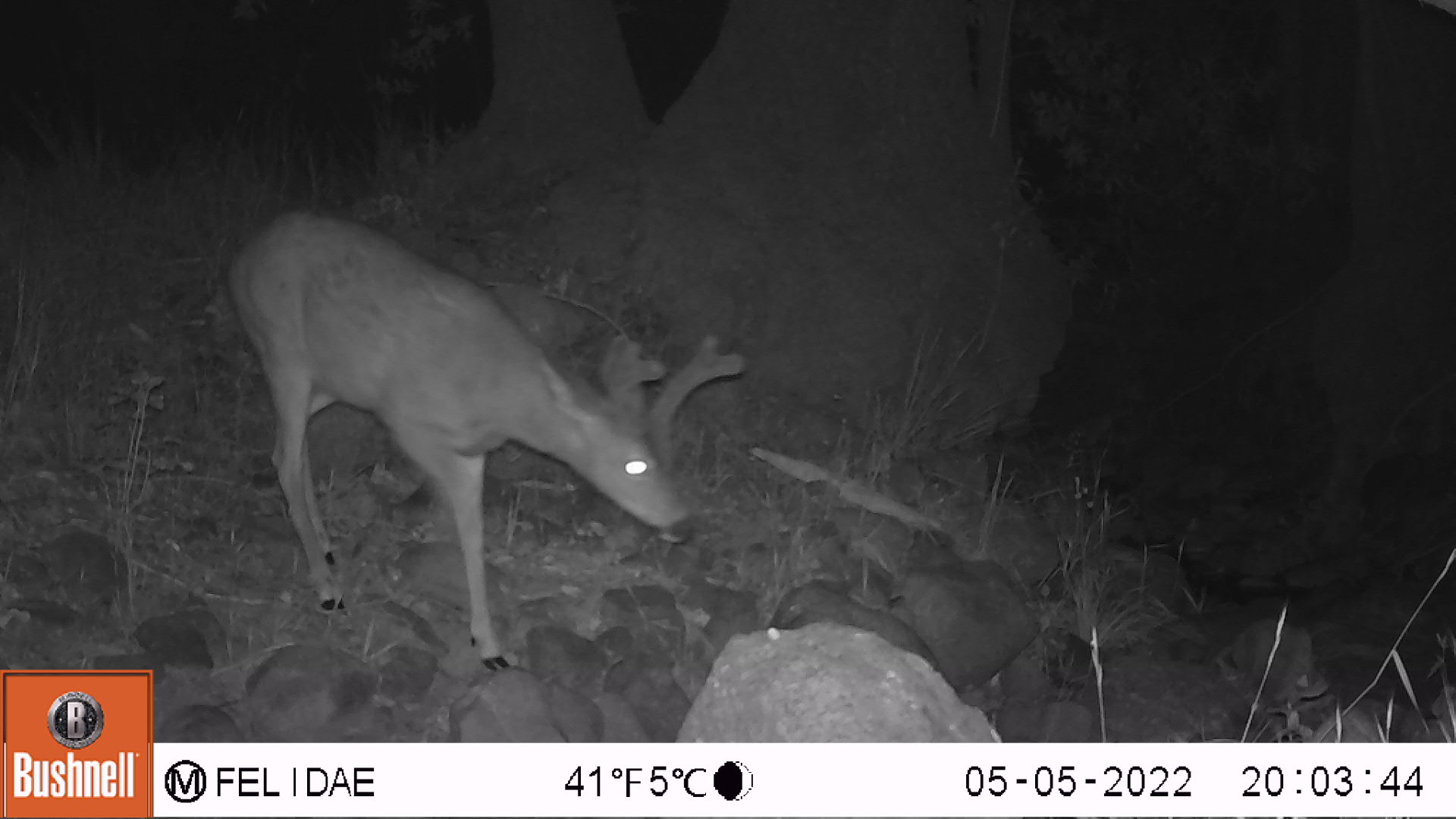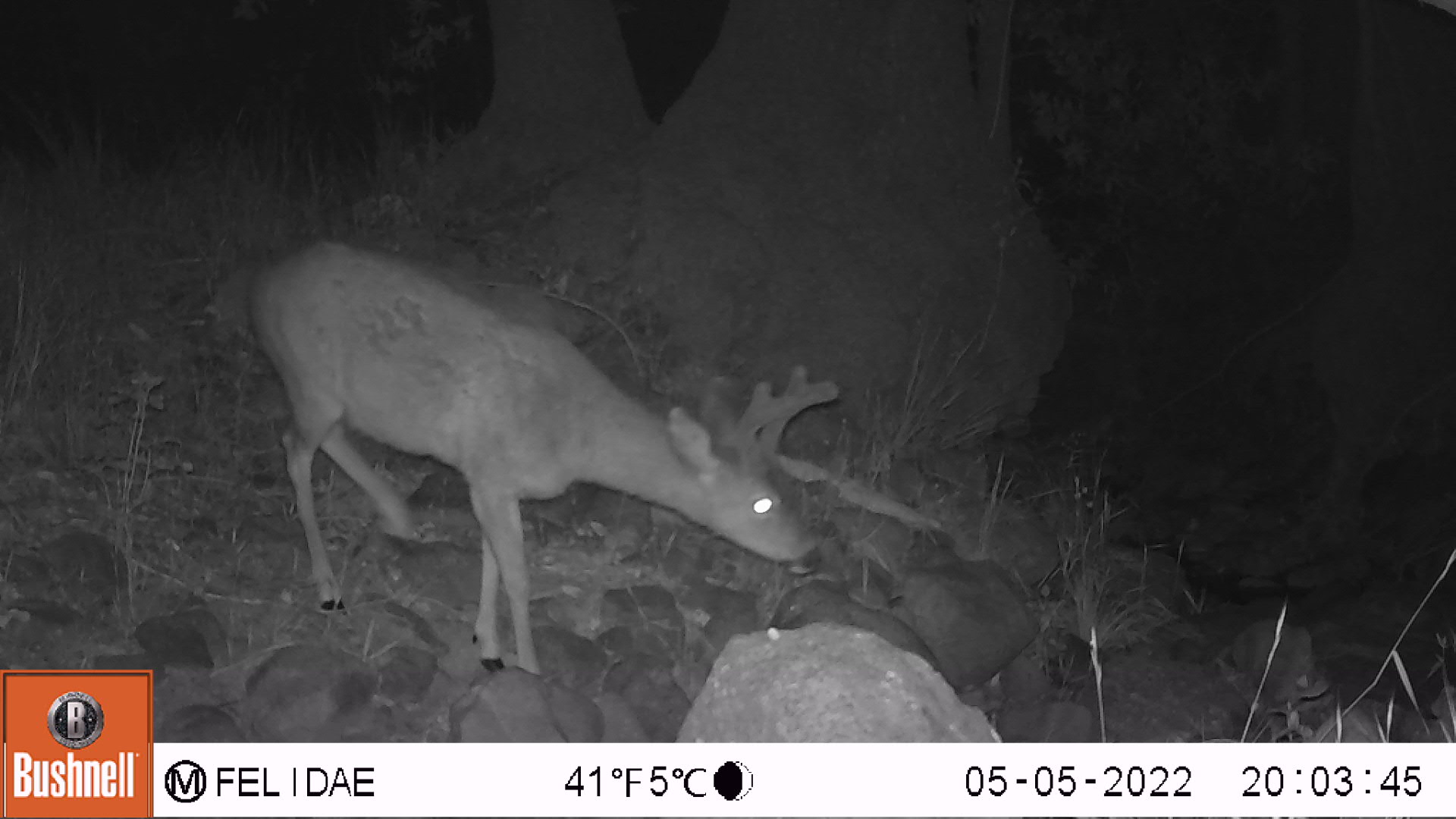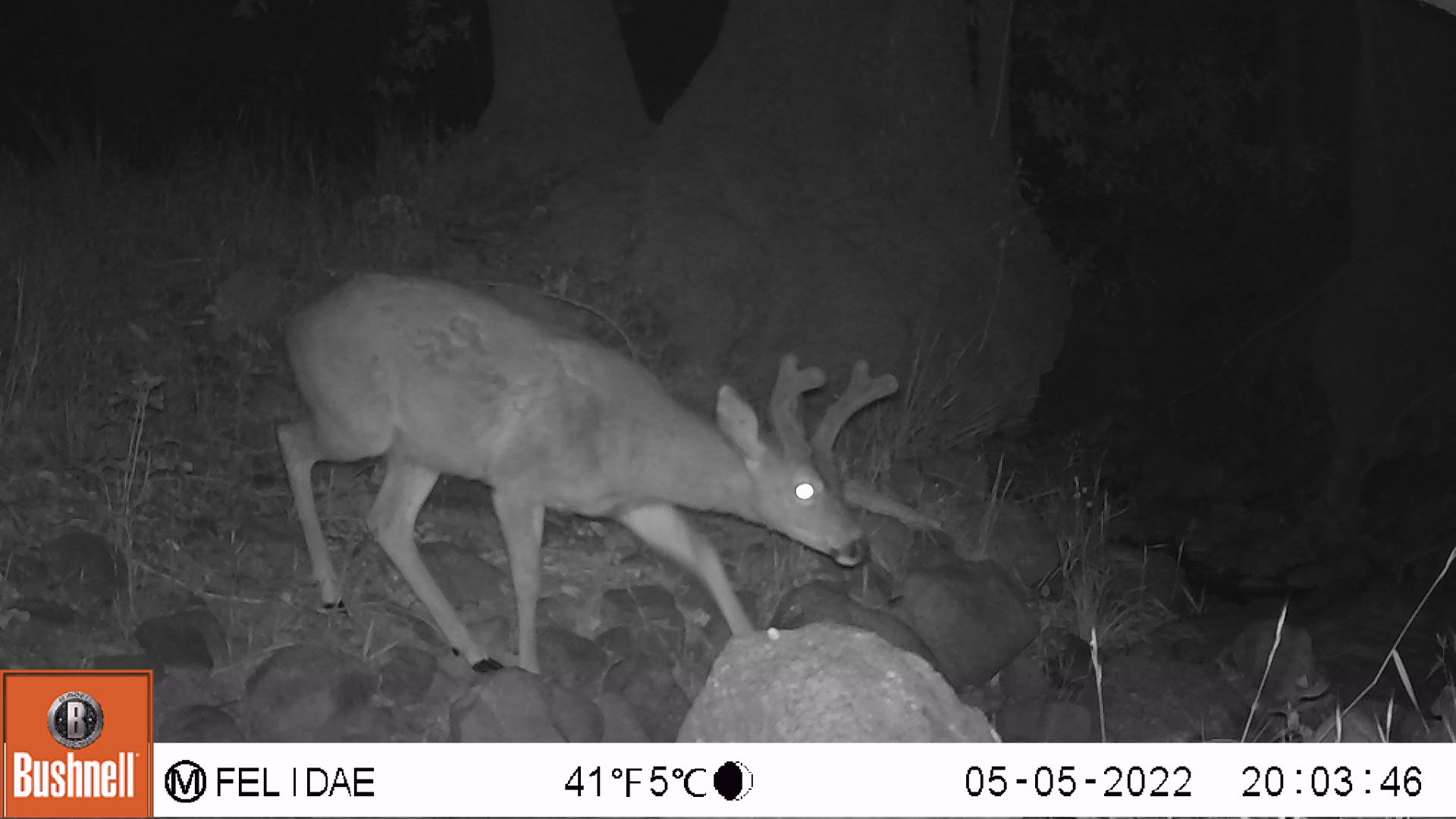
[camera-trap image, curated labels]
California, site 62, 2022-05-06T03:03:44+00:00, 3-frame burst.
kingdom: Animalia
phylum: Chordata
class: Mammalia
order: Artiodactyla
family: Cervidae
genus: Odocoileus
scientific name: Odocoileus hemionus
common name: mule deer